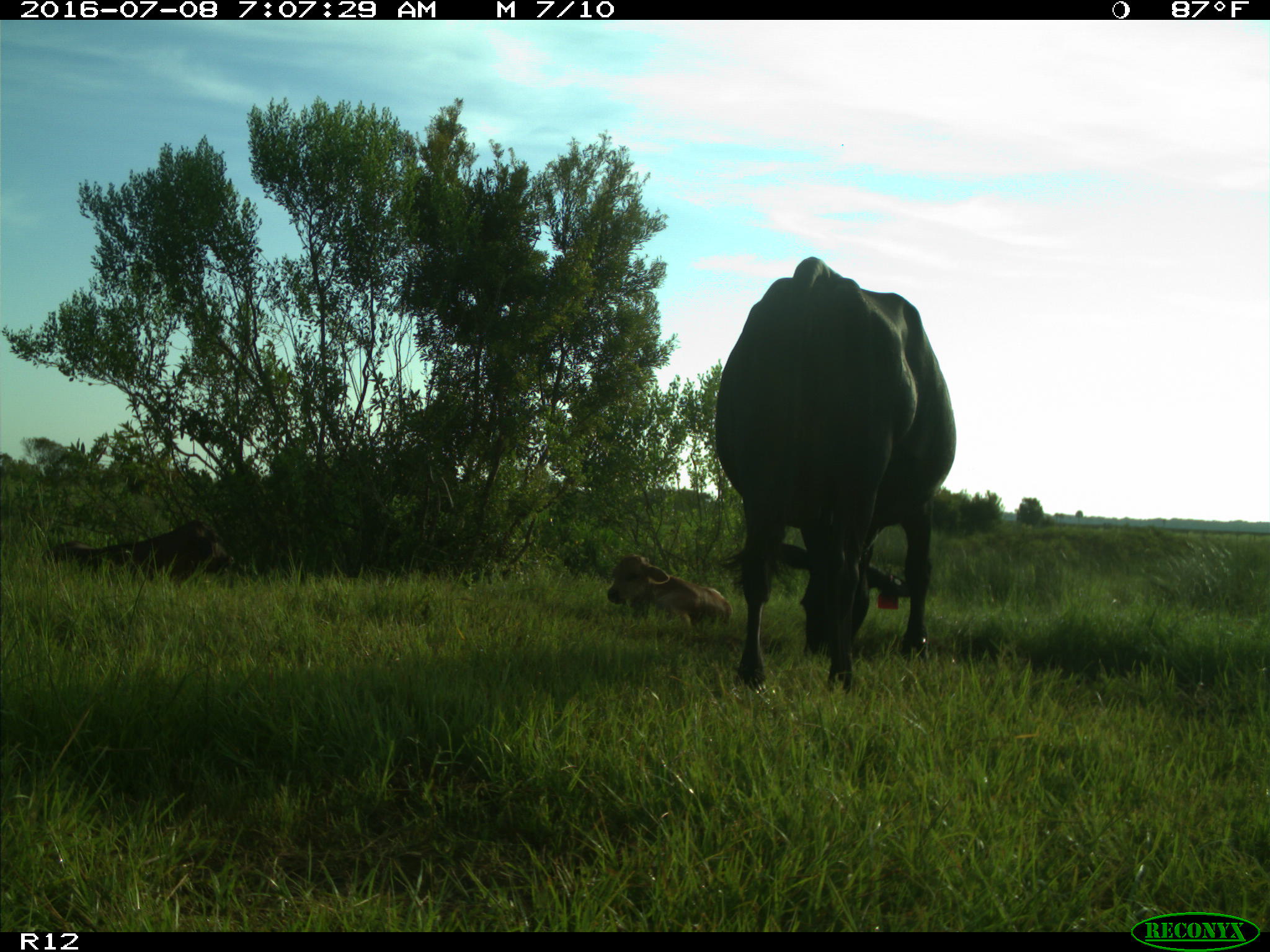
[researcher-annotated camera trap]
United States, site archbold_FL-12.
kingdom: Animalia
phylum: Chordata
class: Mammalia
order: Artiodactyla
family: Bovidae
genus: Bos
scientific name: Bos taurus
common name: domestic cow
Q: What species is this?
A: Bos taurus (domestic cow).